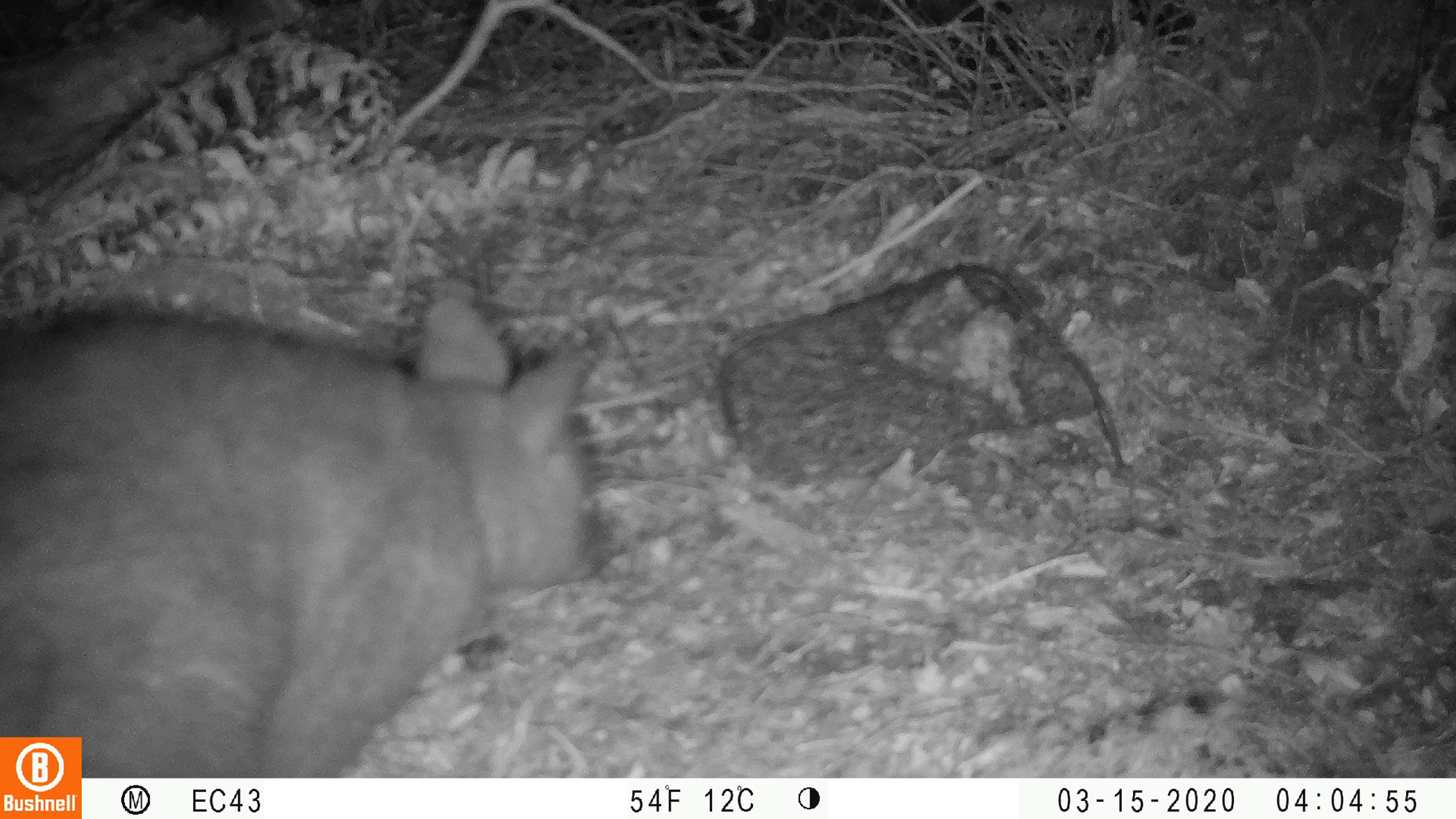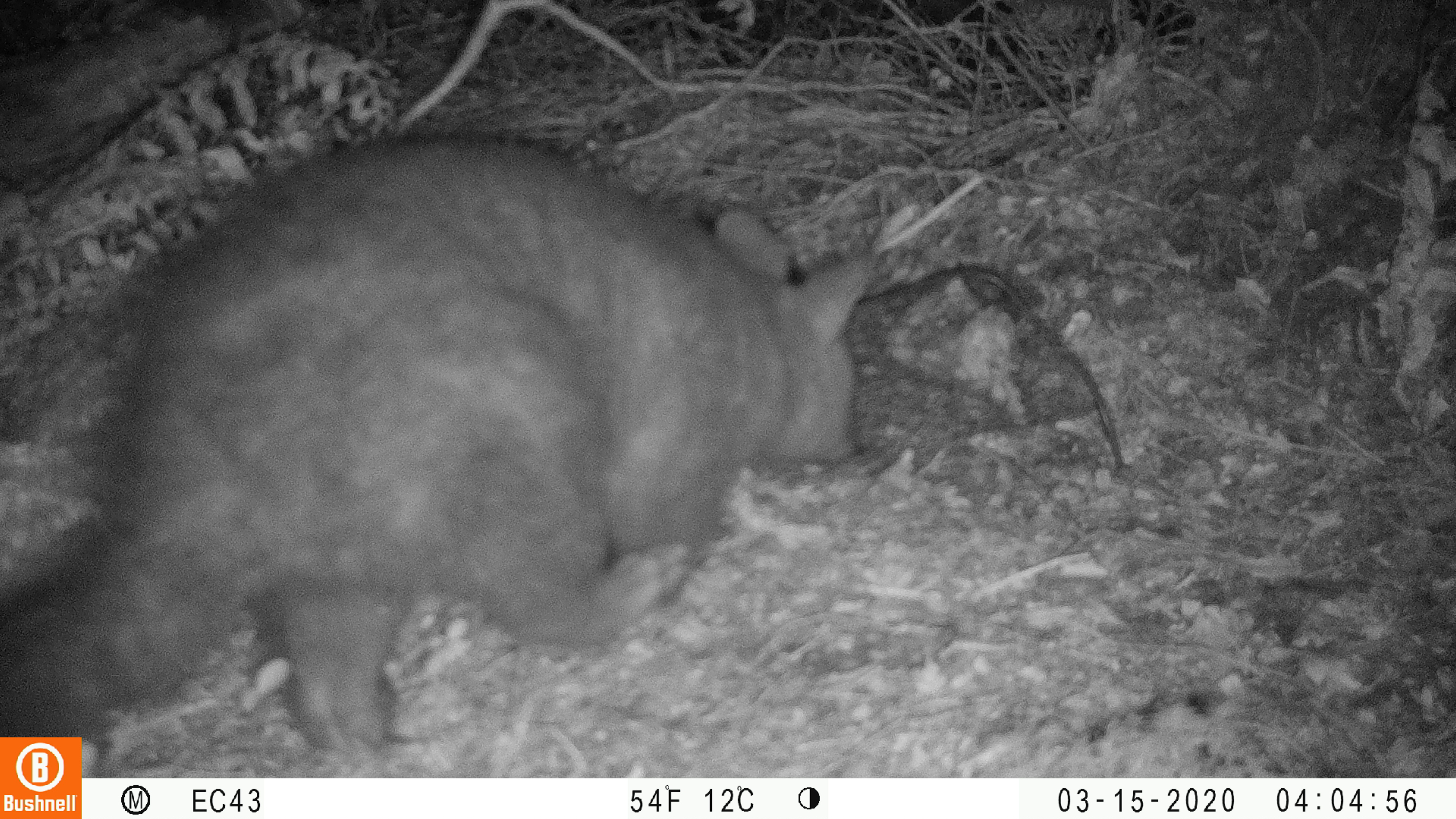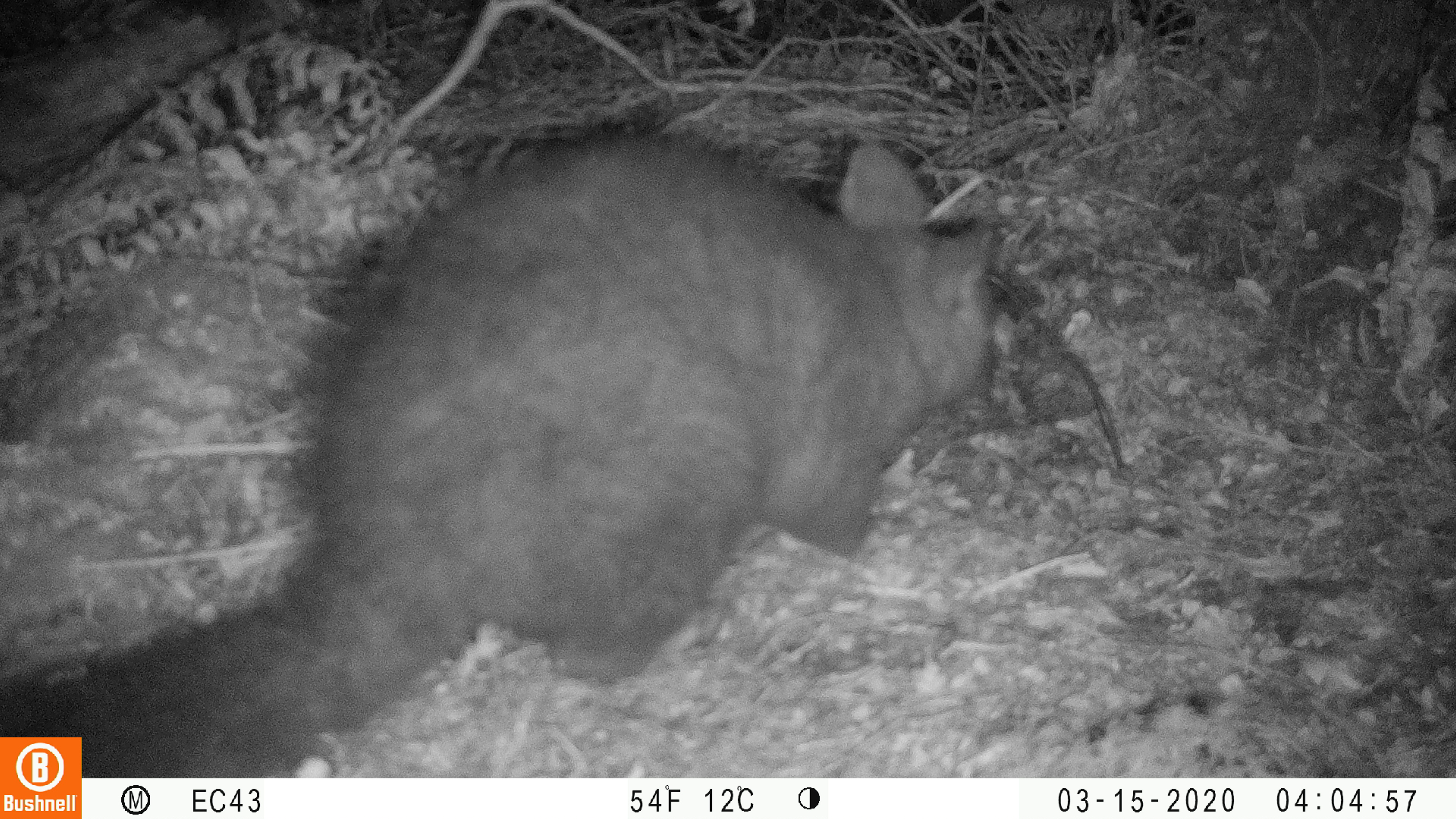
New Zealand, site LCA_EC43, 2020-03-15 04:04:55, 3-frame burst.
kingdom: Animalia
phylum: Chordata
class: Mammalia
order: Diprotodontia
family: Phalangeridae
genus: Trichosurus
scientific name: Trichosurus vulpecula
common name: common brushtail possum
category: possum